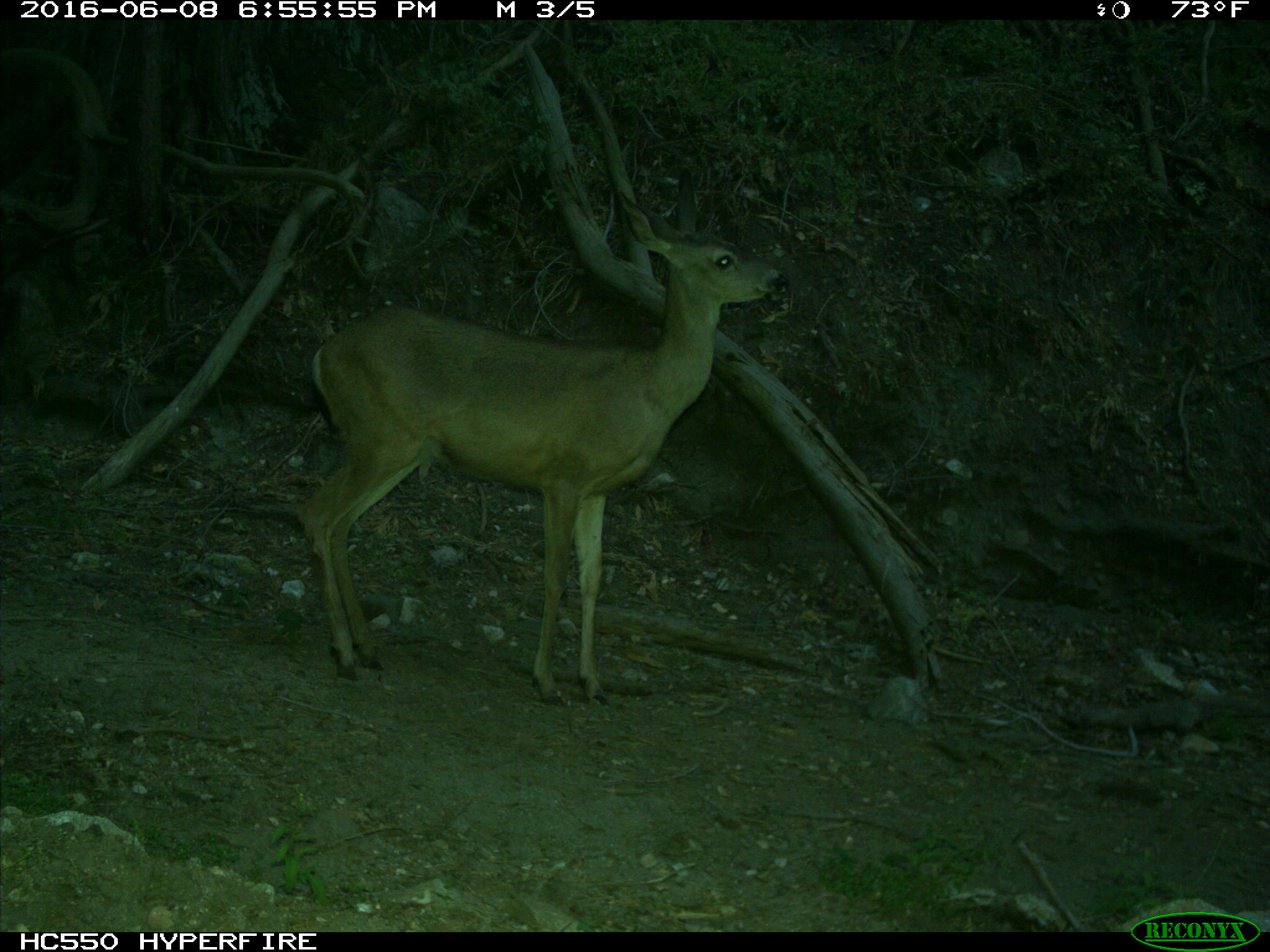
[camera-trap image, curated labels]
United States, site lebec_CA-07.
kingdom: Animalia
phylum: Chordata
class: Mammalia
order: Artiodactyla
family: Cervidae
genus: Odocoileus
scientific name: Odocoileus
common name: deer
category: unidentified deer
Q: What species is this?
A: Unidentified deer (deer) (Odocoileus).